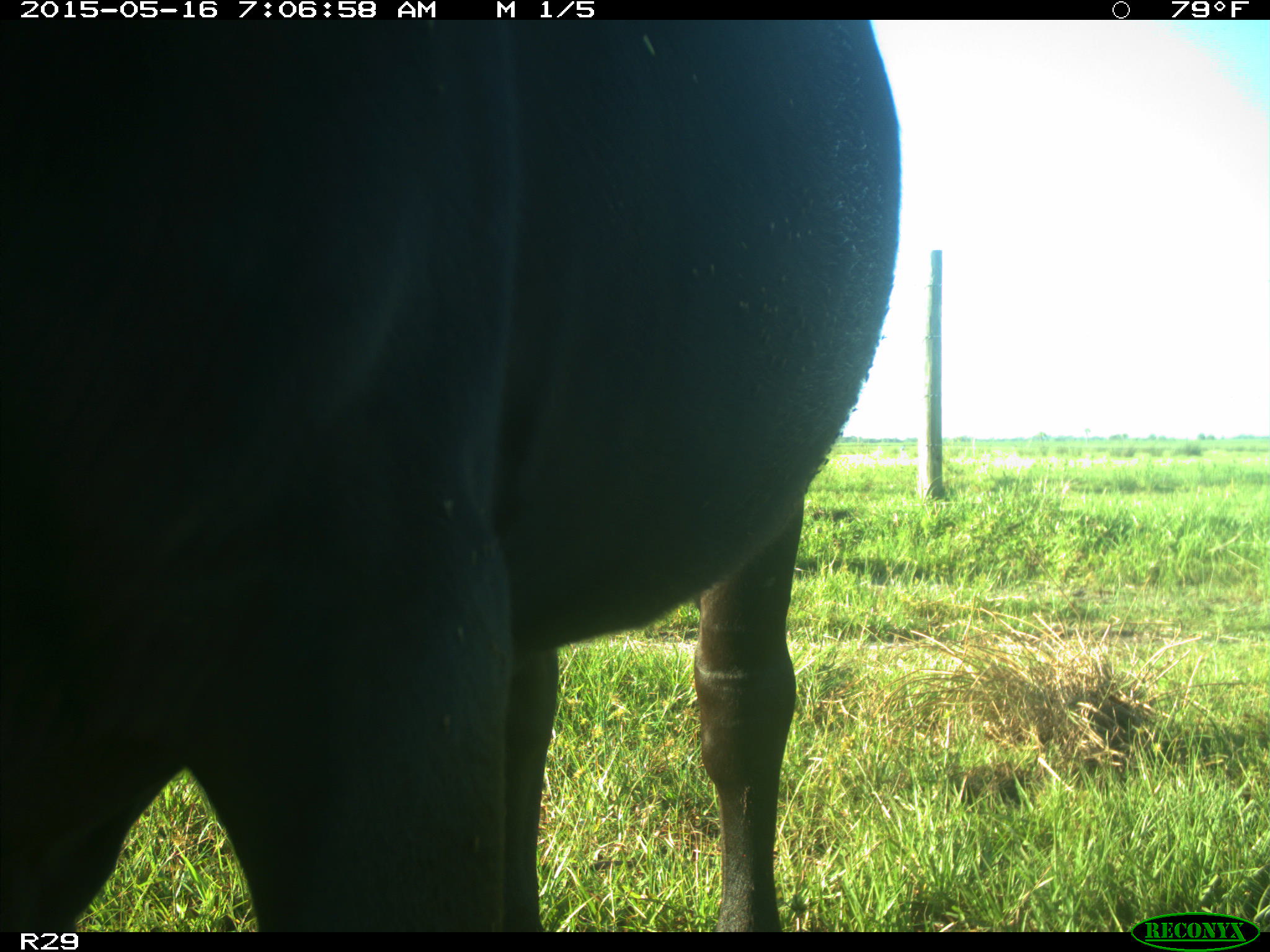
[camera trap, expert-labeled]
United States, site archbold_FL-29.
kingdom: Animalia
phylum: Chordata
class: Mammalia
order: Artiodactyla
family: Bovidae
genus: Bos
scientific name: Bos taurus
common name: domestic cow